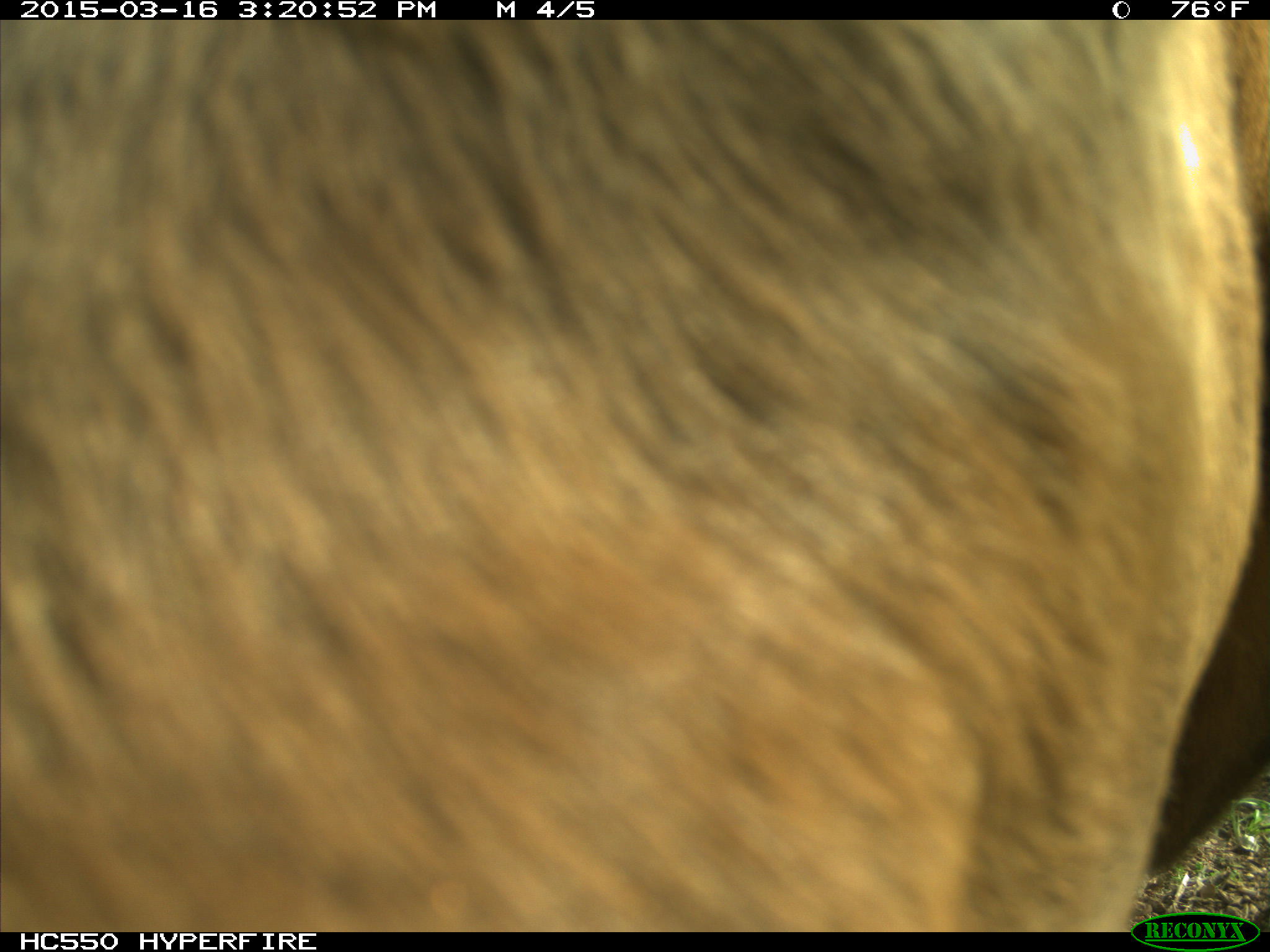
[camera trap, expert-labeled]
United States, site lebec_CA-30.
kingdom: Animalia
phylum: Chordata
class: Mammalia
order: Artiodactyla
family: Bovidae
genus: Bos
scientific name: Bos taurus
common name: domestic cow